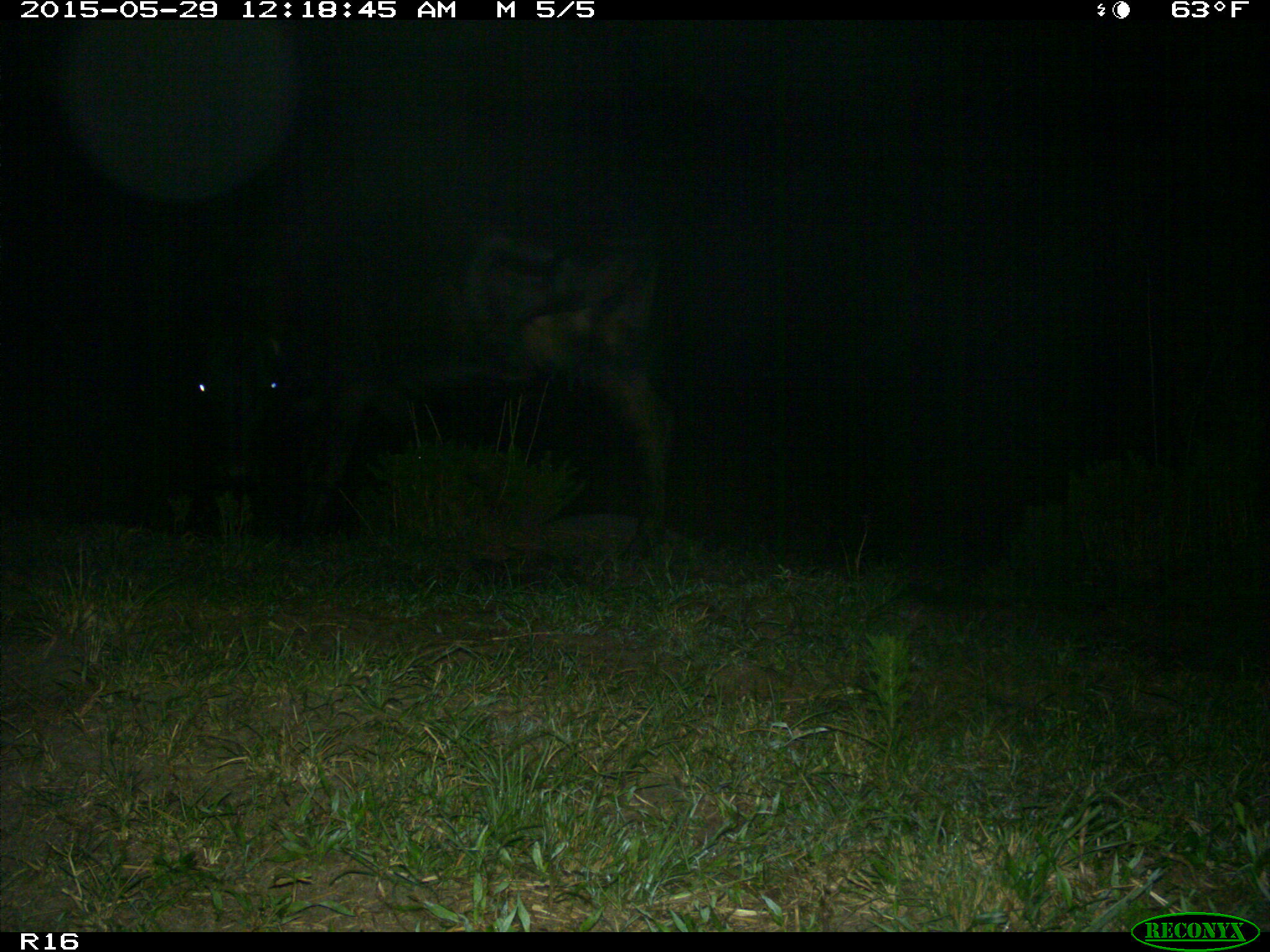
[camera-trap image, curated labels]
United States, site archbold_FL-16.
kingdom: Animalia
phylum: Chordata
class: Mammalia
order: Artiodactyla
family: Bovidae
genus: Bos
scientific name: Bos taurus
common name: domestic cow